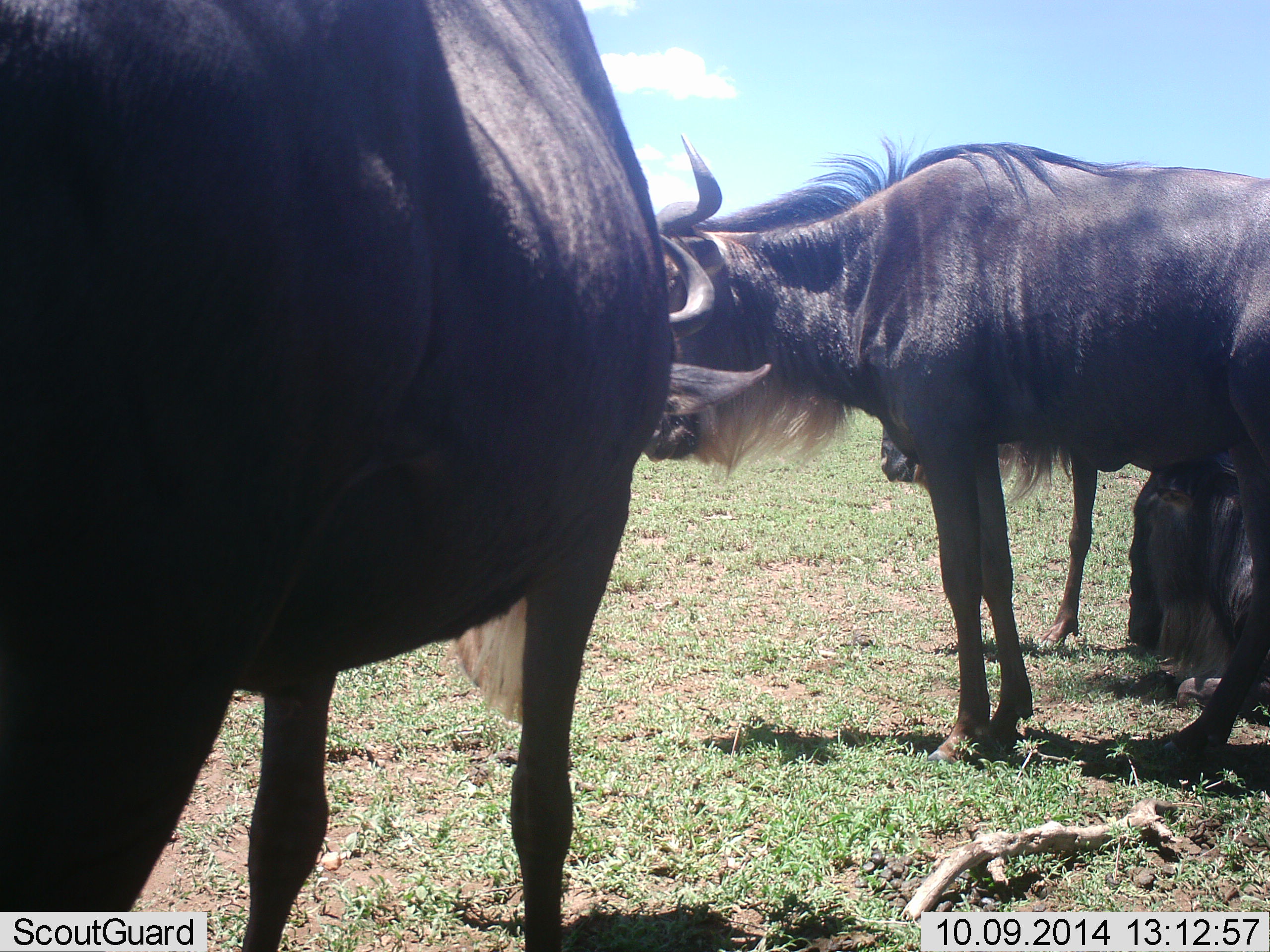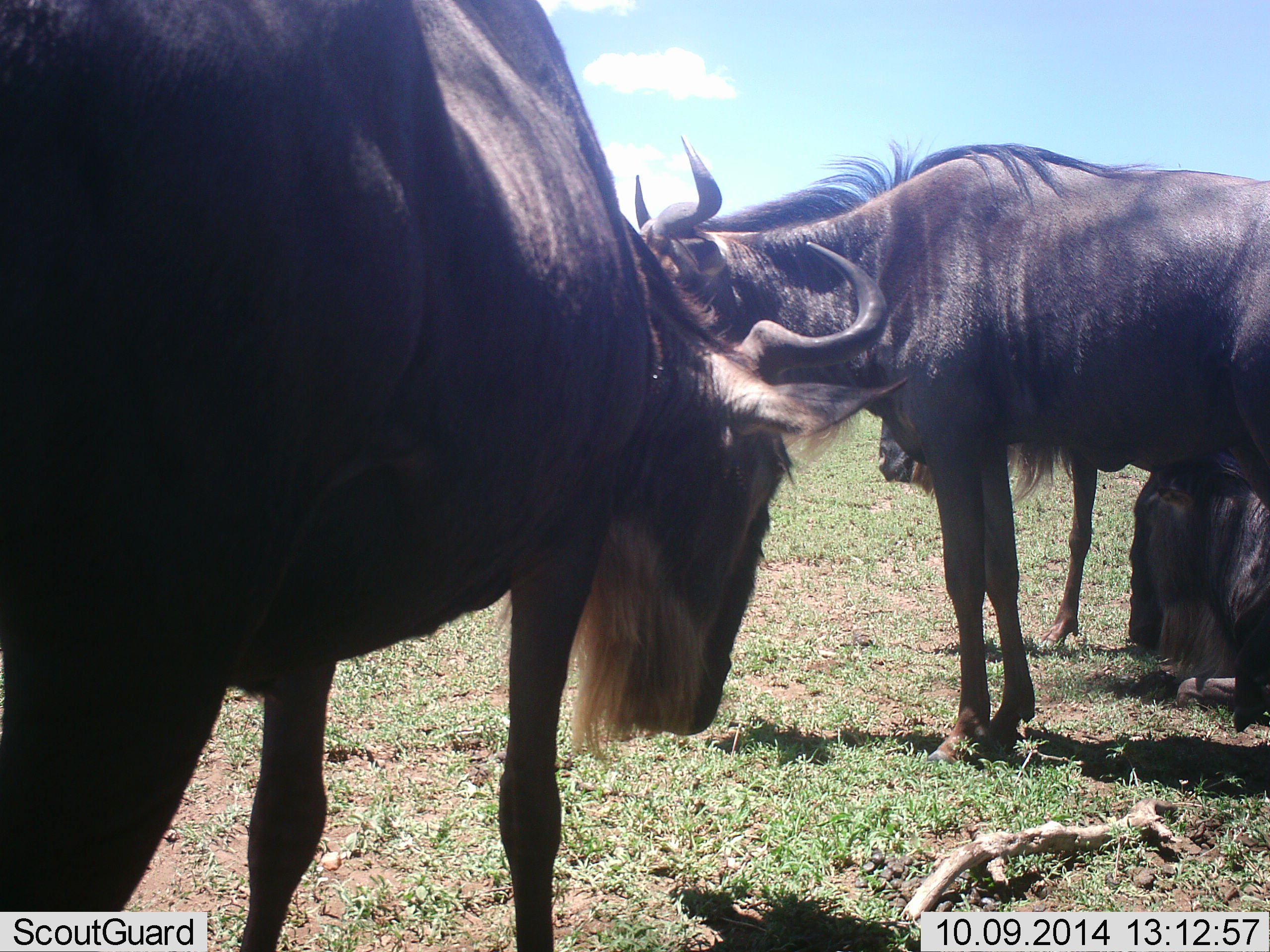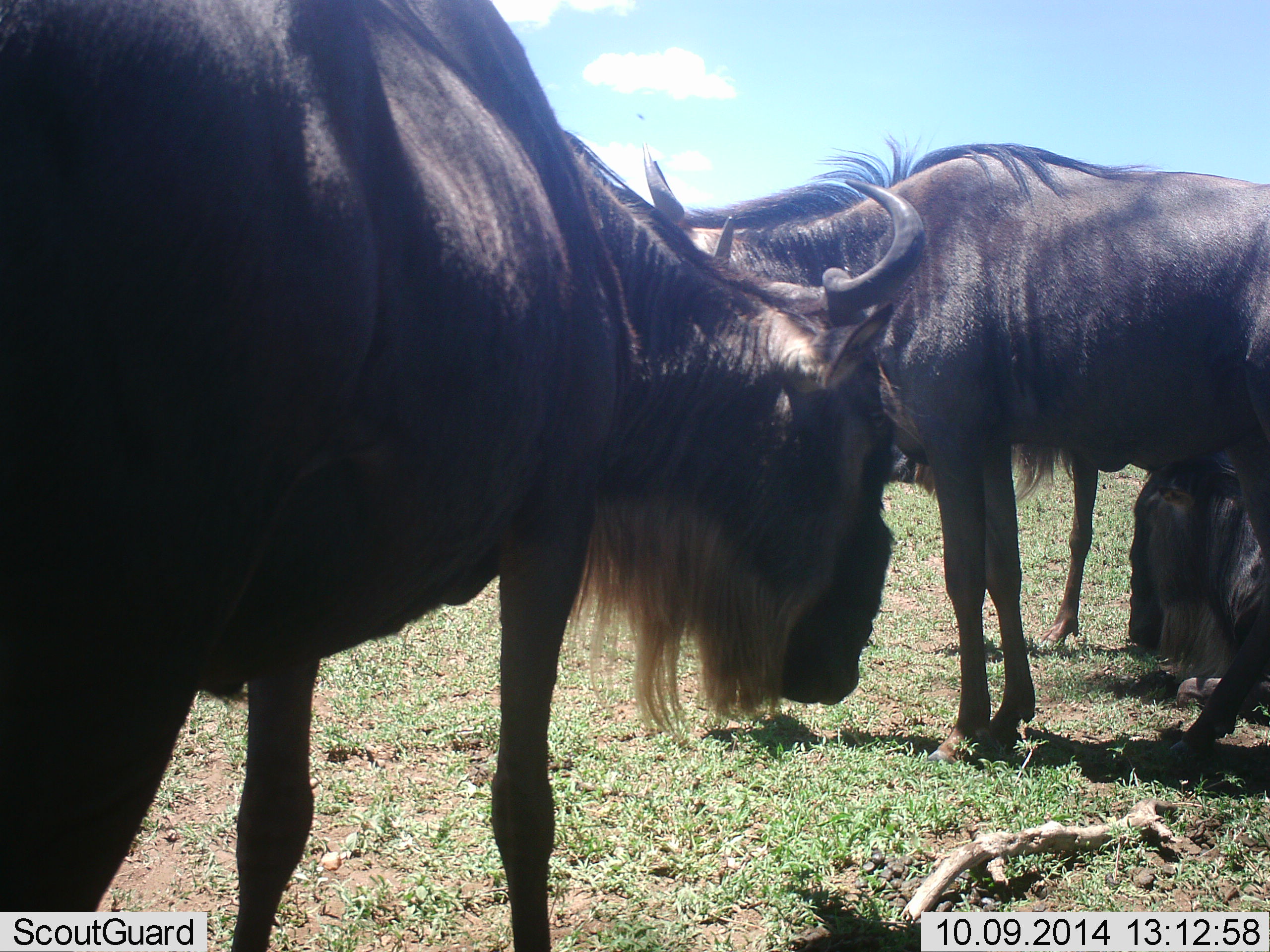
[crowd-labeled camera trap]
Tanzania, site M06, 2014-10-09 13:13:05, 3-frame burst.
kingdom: Animalia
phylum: Chordata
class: Mammalia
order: Artiodactyla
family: Bovidae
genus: Connochaetes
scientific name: Connochaetes taurinus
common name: blue wildebeest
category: wildebeest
Wildebeest (blue wildebeest) (Connochaetes taurinus), count 4. Behavior (volunteer vote fractions): standing 100%, resting 70%, moving 0%, interacting 0%. Young present (vote fraction): 0%. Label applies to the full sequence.